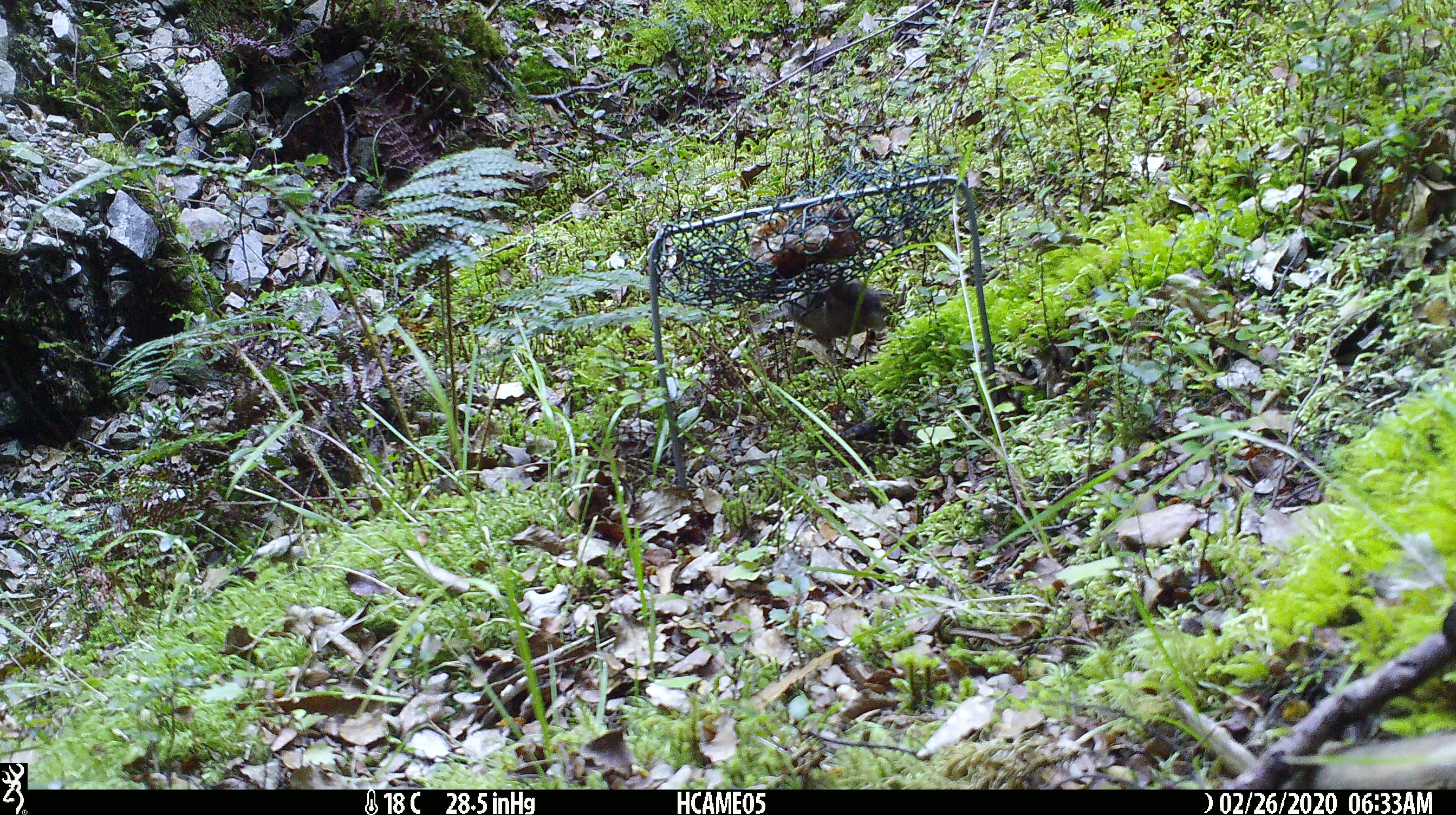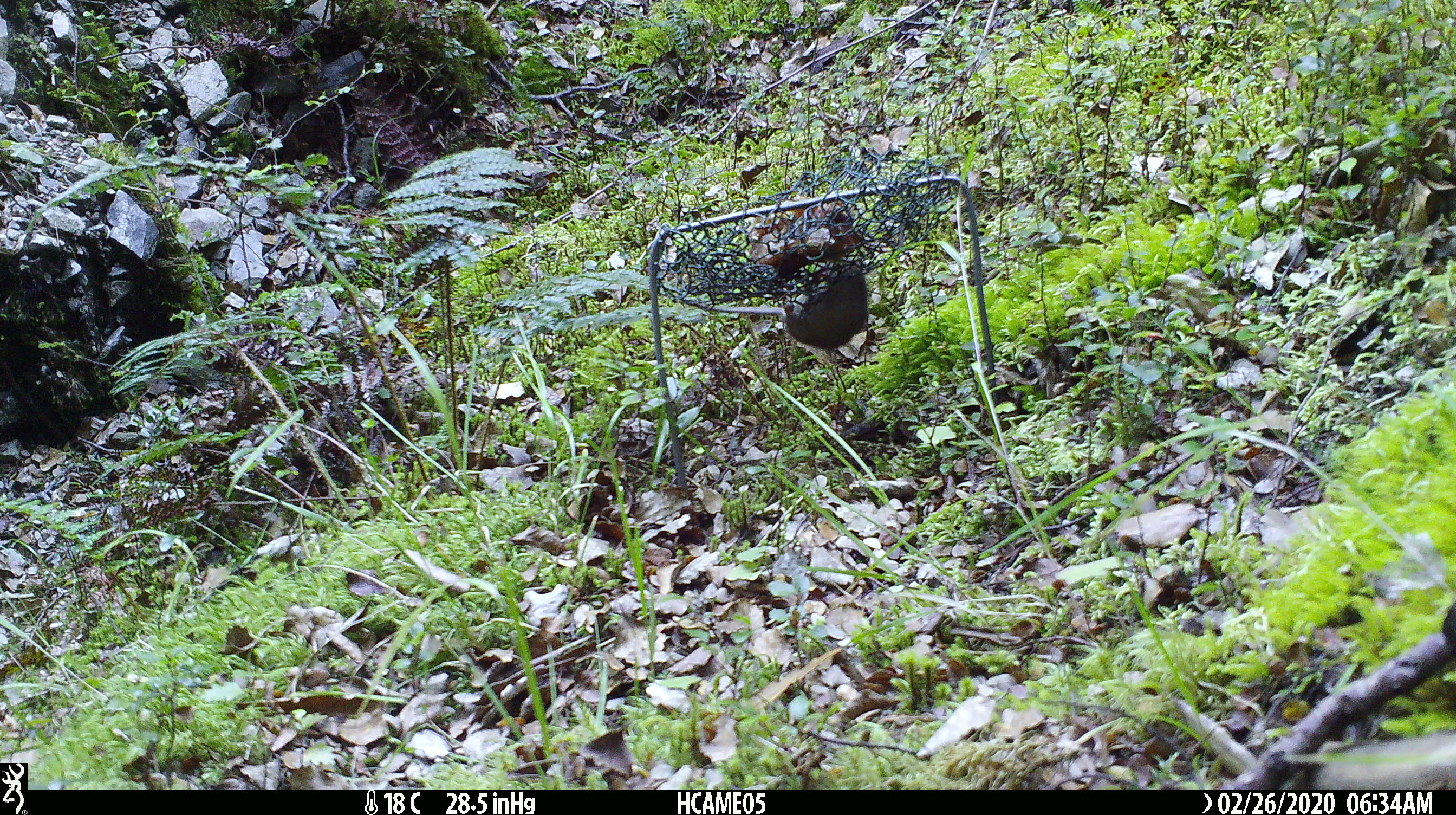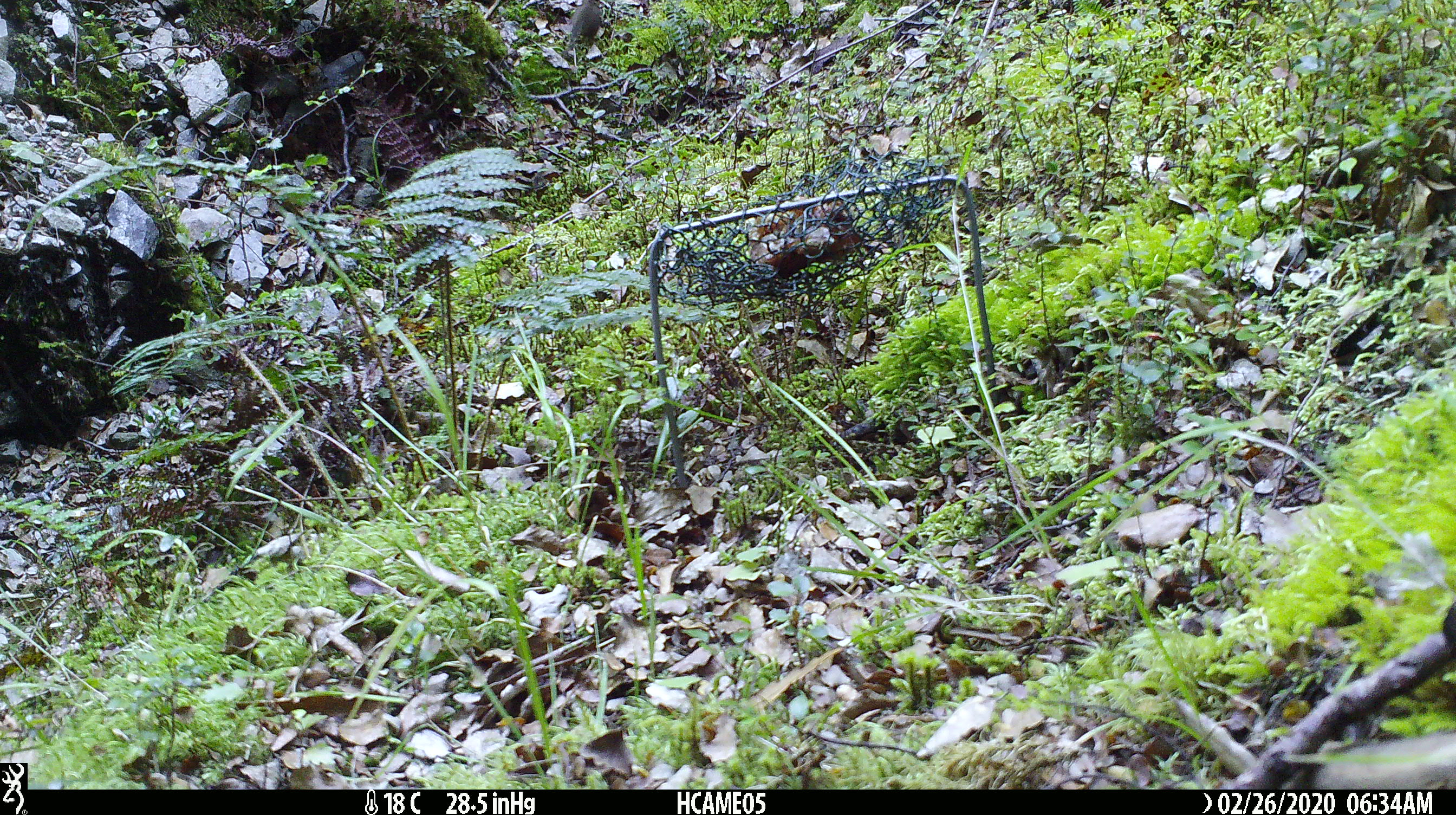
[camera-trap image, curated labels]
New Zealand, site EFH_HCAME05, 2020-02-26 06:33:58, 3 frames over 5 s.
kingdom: Animalia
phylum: Chordata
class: Mammalia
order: Rodentia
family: Muridae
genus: Mus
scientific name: Mus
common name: mouse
Mouse (Mus).